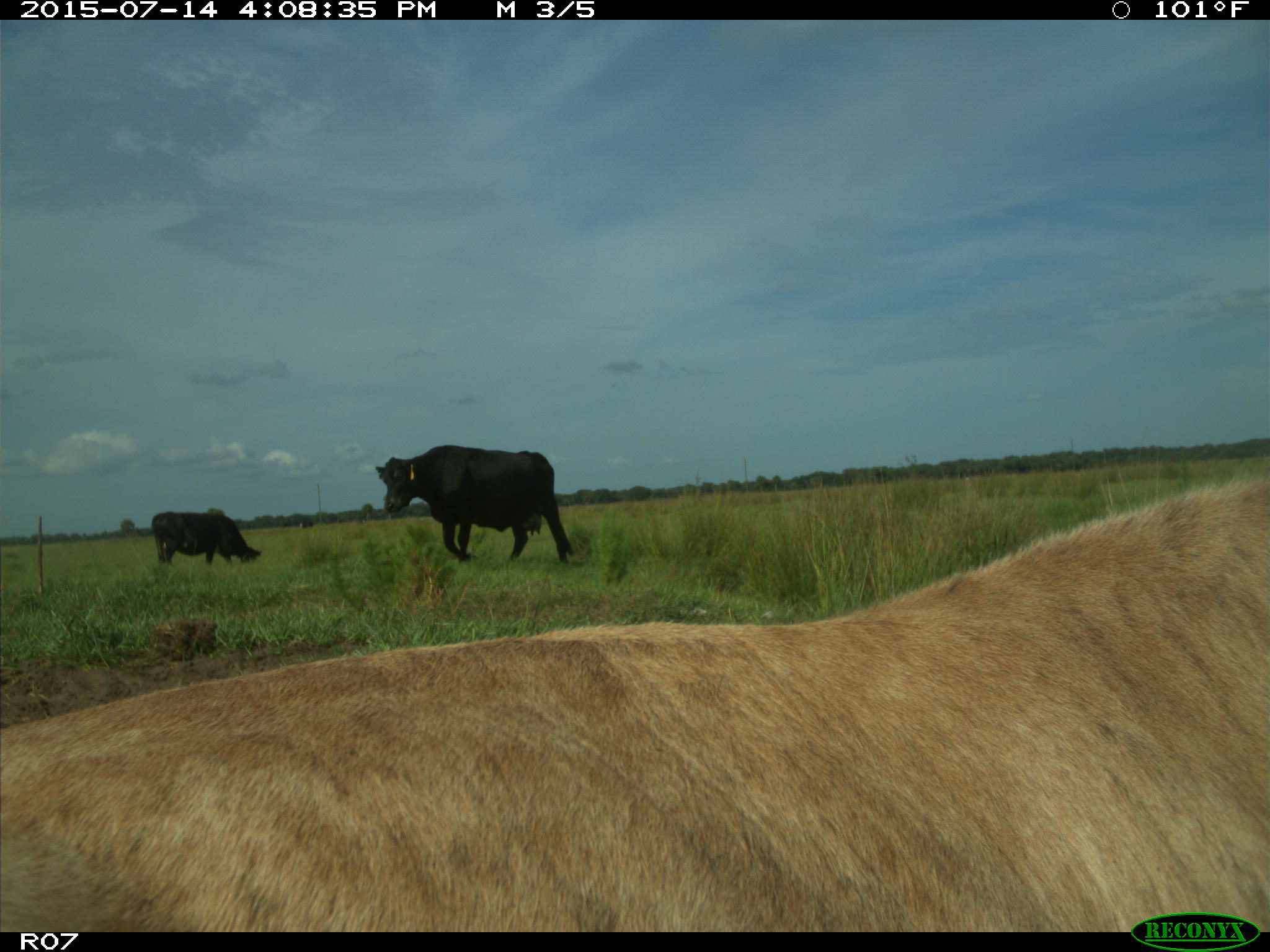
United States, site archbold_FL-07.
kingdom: Animalia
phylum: Chordata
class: Mammalia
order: Artiodactyla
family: Bovidae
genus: Bos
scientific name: Bos taurus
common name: domestic cow